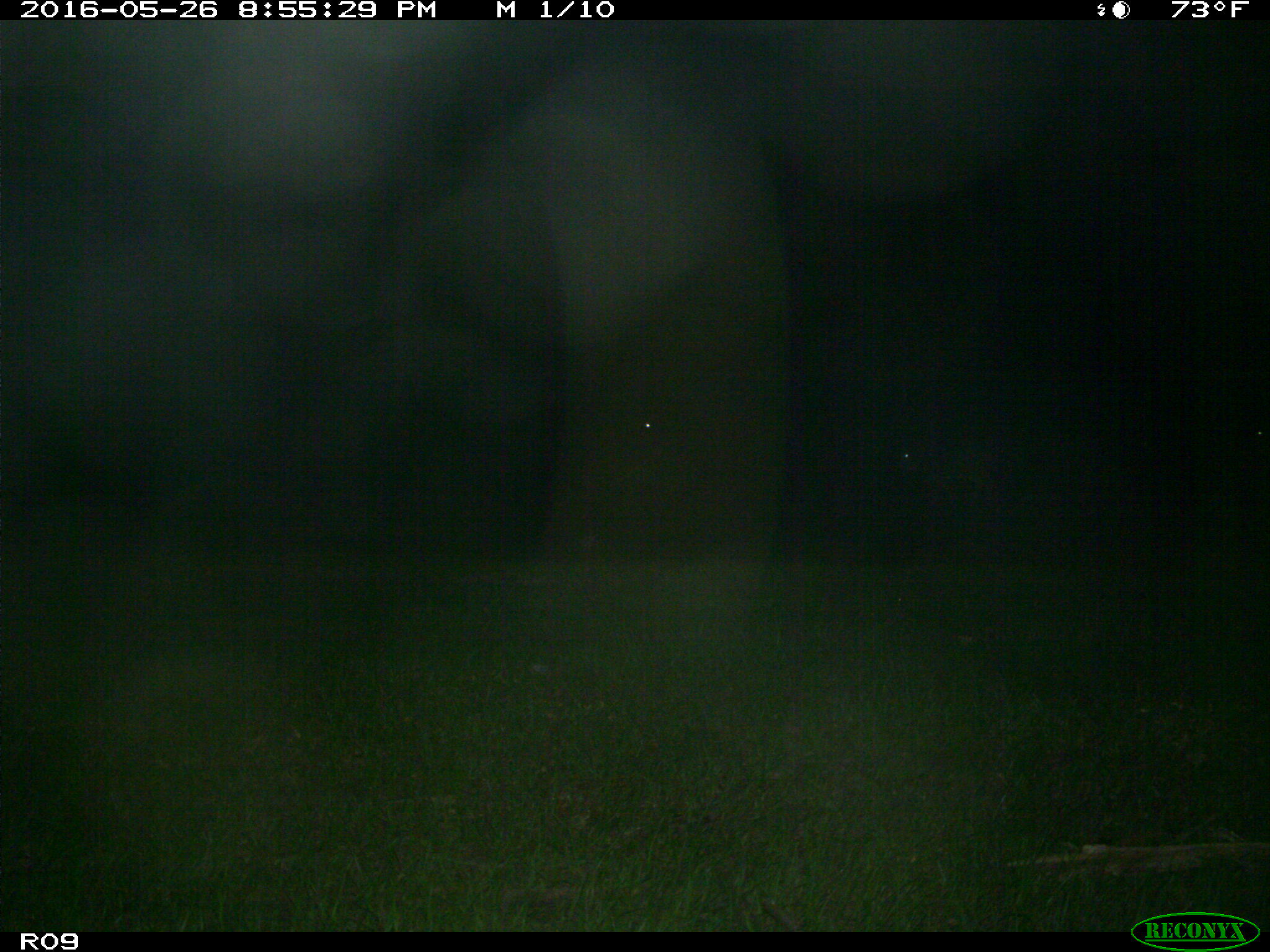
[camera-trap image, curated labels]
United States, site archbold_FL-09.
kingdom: Animalia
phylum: Chordata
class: Mammalia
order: Artiodactyla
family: Bovidae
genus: Bos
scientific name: Bos taurus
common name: domestic cow